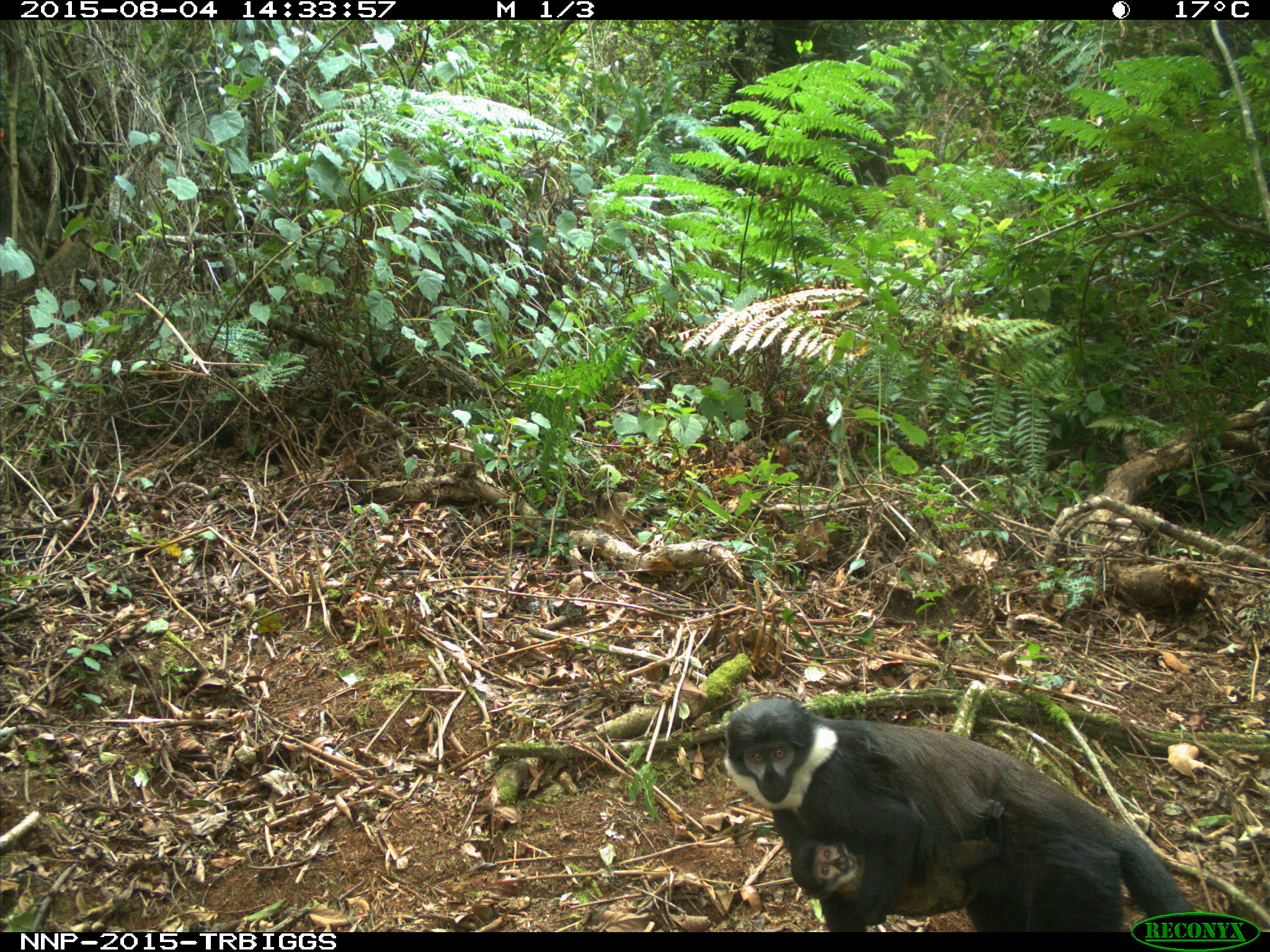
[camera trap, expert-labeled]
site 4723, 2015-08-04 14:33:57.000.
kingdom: Animalia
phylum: Chordata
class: Mammalia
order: Primates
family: Cercopithecidae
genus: Allochrocebus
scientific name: Allochrocebus lhoesti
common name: l'hoest's monkey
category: cercopithecus lhoesti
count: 2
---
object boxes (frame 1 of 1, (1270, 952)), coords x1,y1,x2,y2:
cercopithecus lhoesti: 722,698,1190,932; 790,798,1005,916